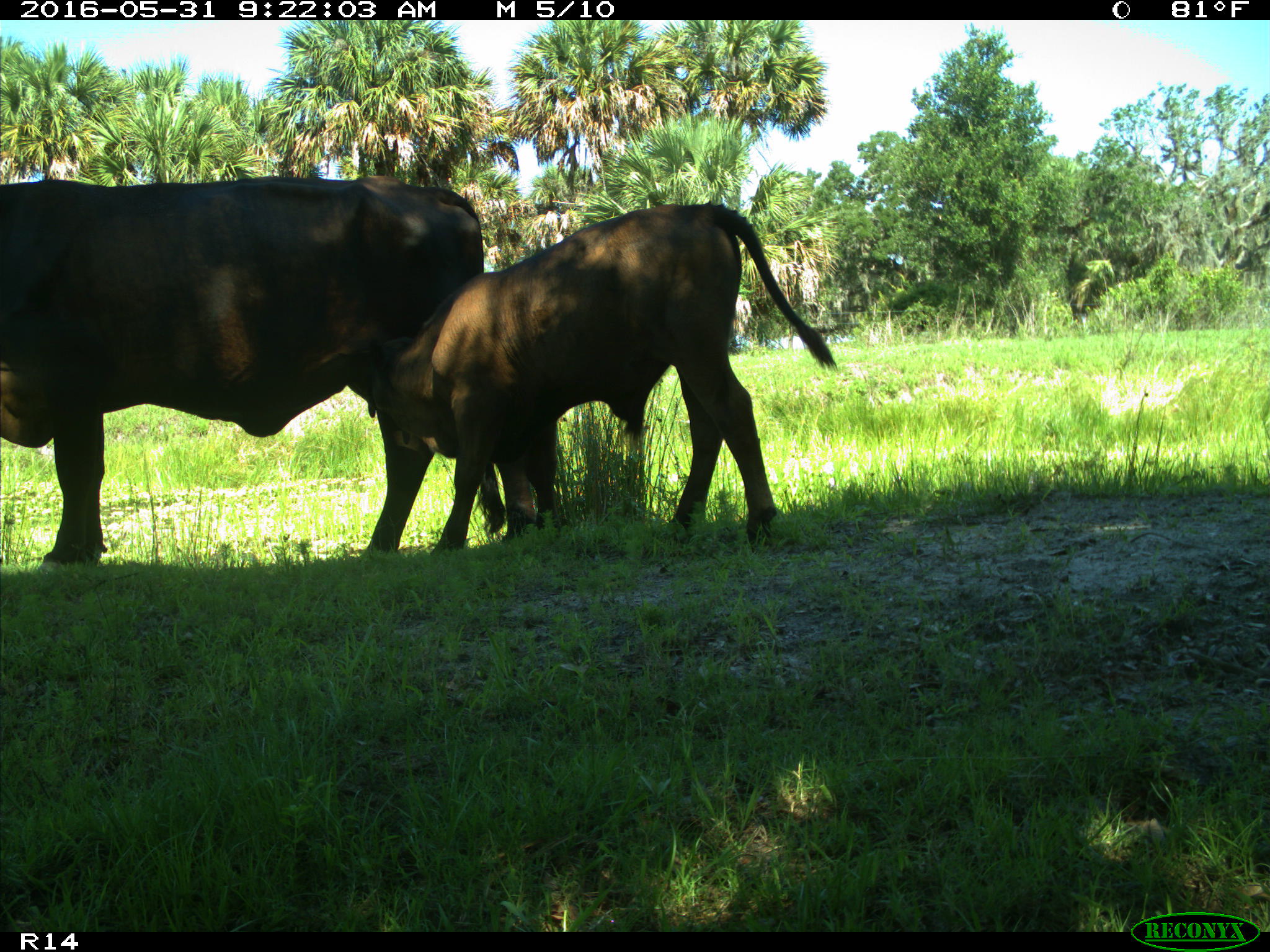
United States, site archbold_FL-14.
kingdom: Animalia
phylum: Chordata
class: Mammalia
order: Artiodactyla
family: Bovidae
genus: Bos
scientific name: Bos taurus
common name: domestic cow